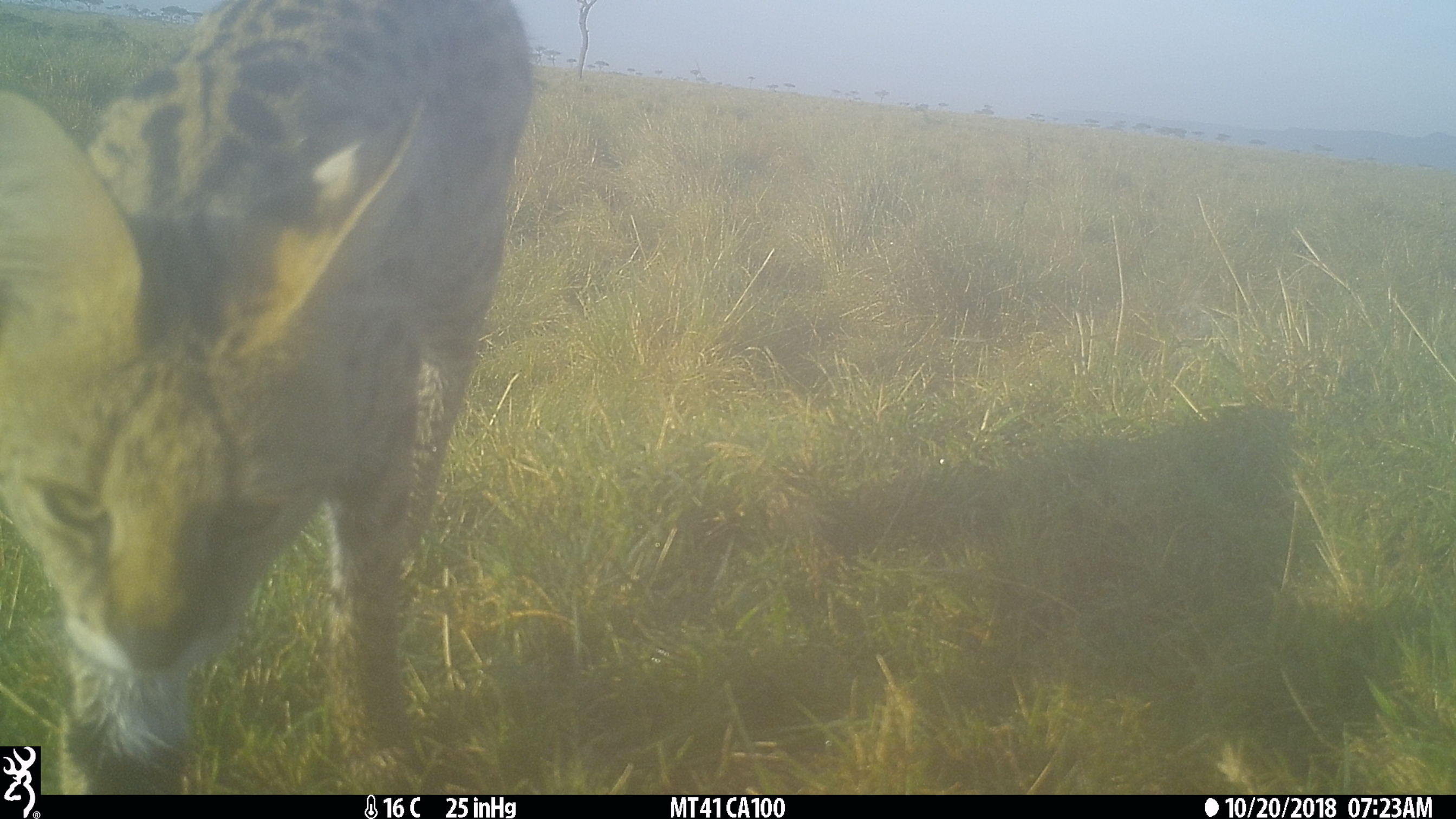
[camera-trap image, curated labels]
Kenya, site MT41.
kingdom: Animalia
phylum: Chordata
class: Mammalia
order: Carnivora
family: Felidae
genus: Leptailurus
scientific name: Leptailurus serval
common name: serval